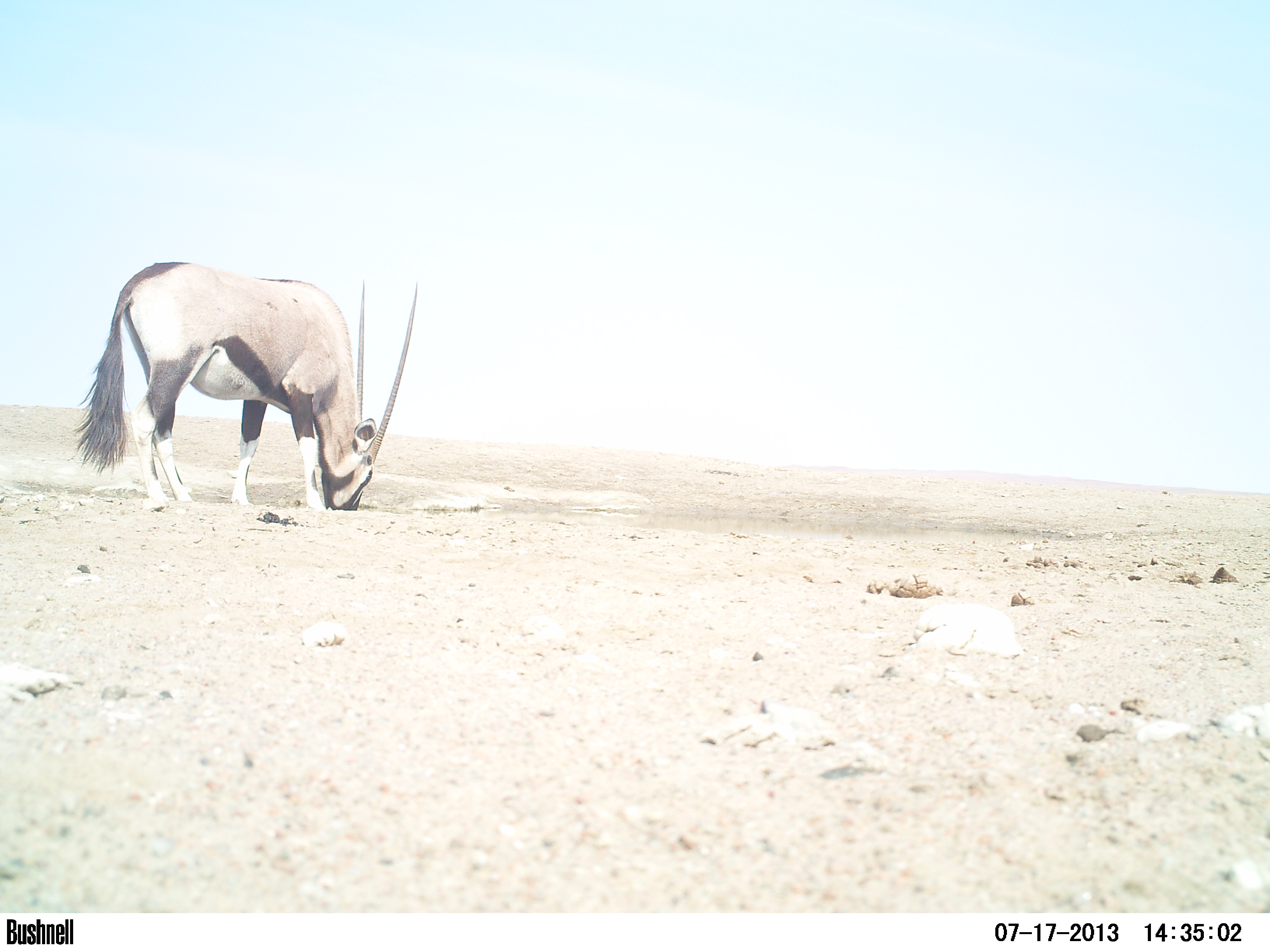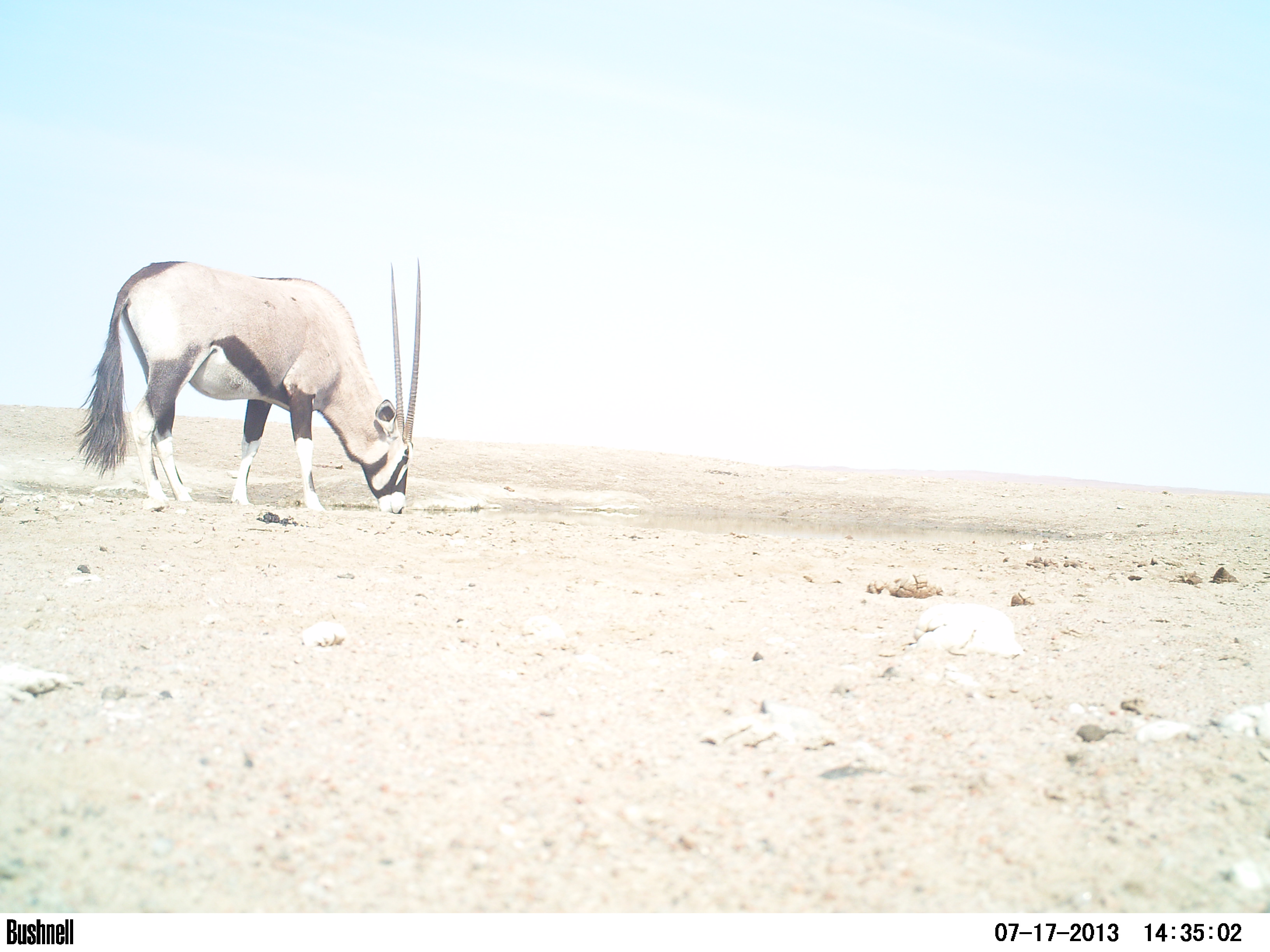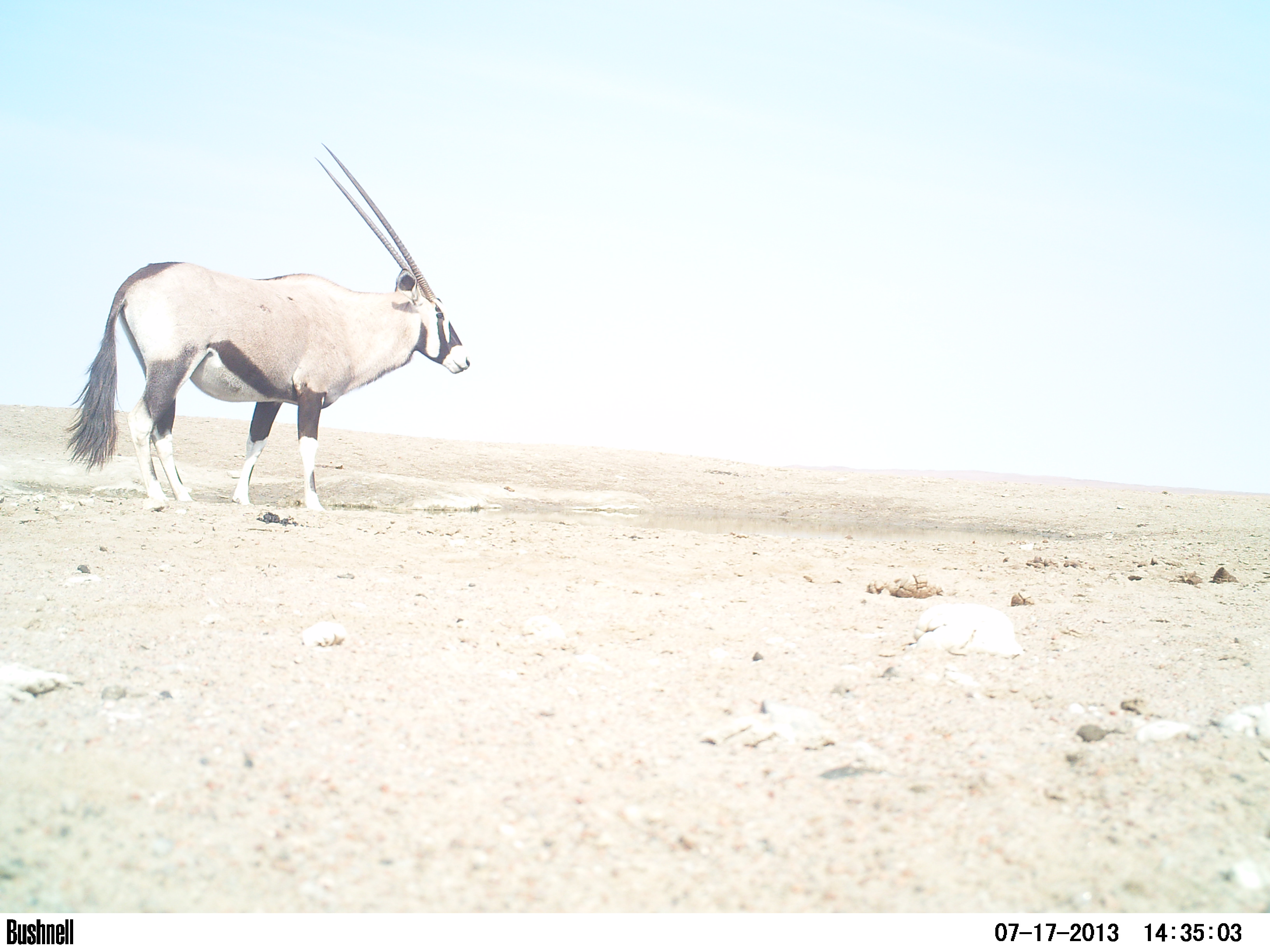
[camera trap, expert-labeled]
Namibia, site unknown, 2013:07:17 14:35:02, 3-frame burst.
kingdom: Animalia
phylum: Chordata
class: Mammalia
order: Artiodactyla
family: Bovidae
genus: Oryx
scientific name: Oryx gazella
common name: gemsbok